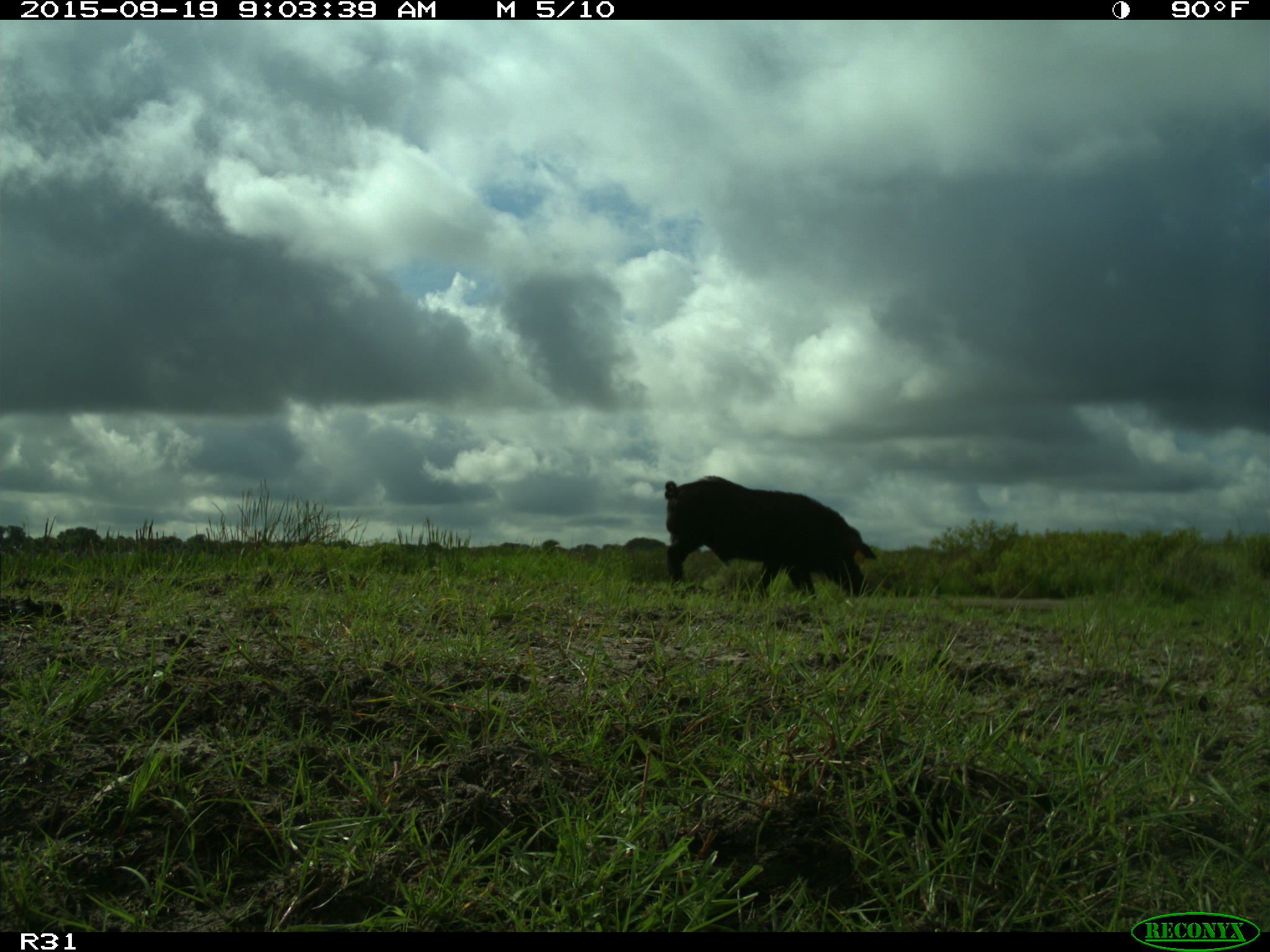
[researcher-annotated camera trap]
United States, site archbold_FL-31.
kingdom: Animalia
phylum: Chordata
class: Mammalia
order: Artiodactyla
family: Suidae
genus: Sus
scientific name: Sus scrofa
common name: wild boar